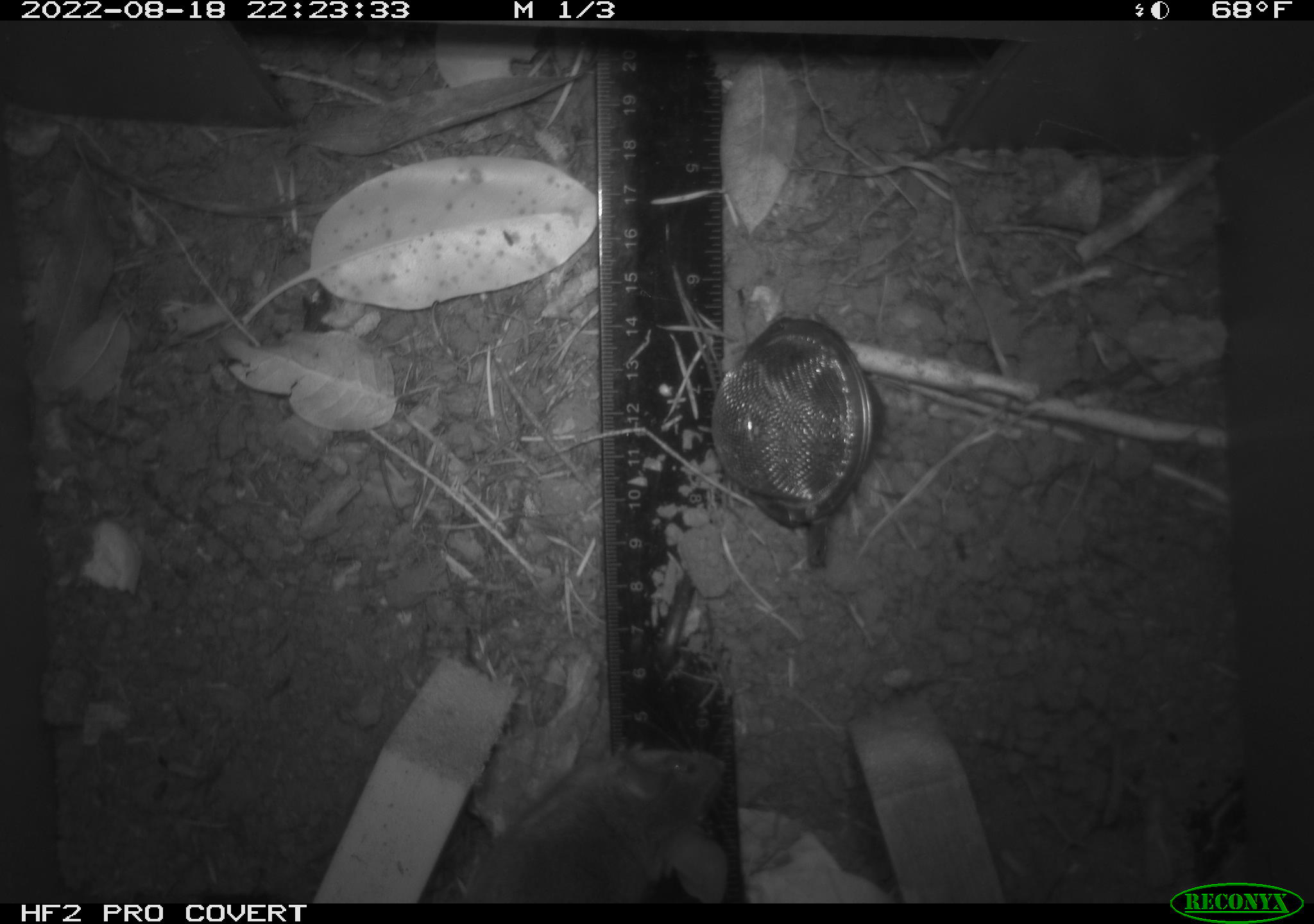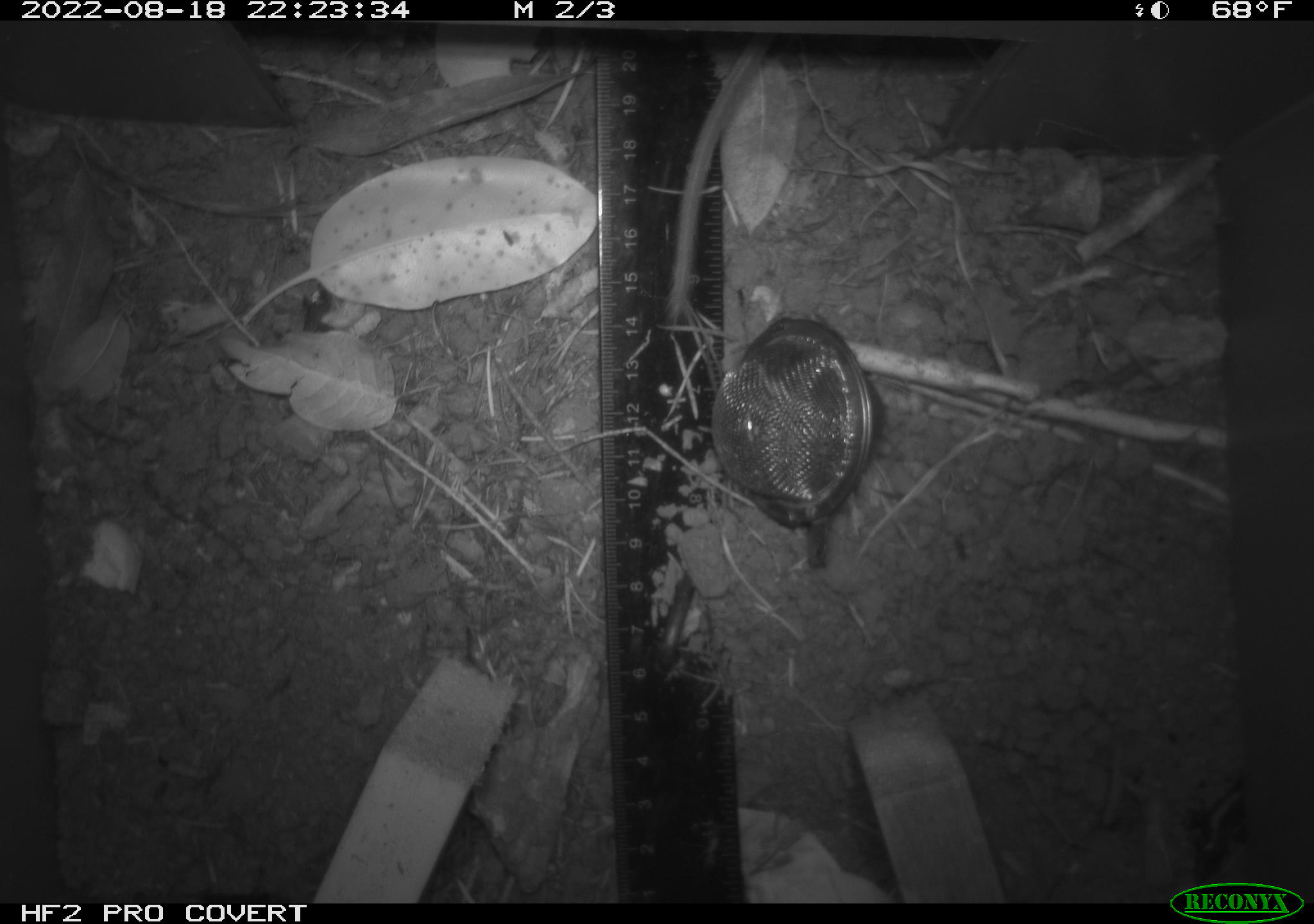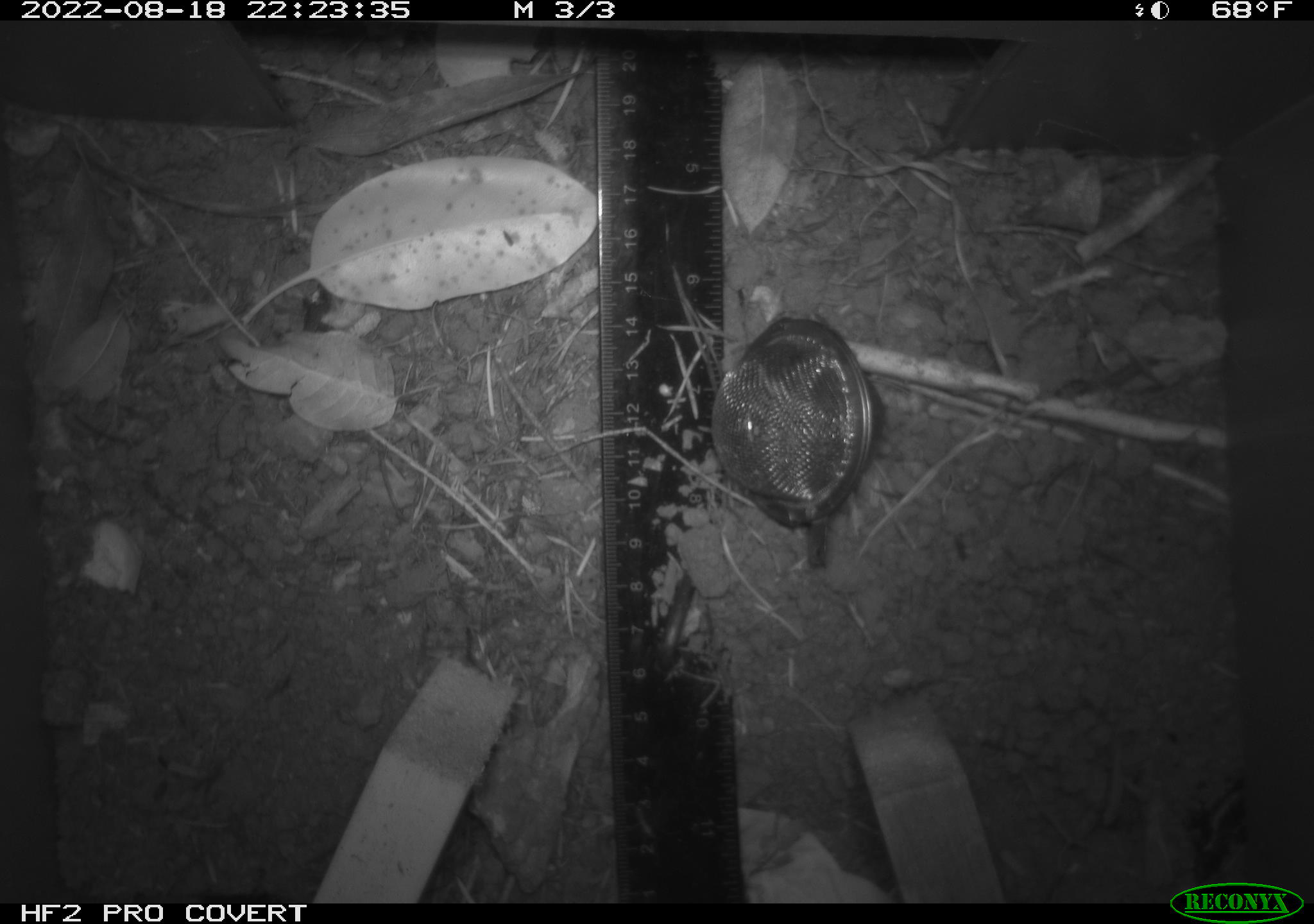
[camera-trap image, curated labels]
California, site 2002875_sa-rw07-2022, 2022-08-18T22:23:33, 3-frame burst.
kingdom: Animalia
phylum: Chordata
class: Mammalia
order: Rodentia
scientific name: Rodentia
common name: mouse species